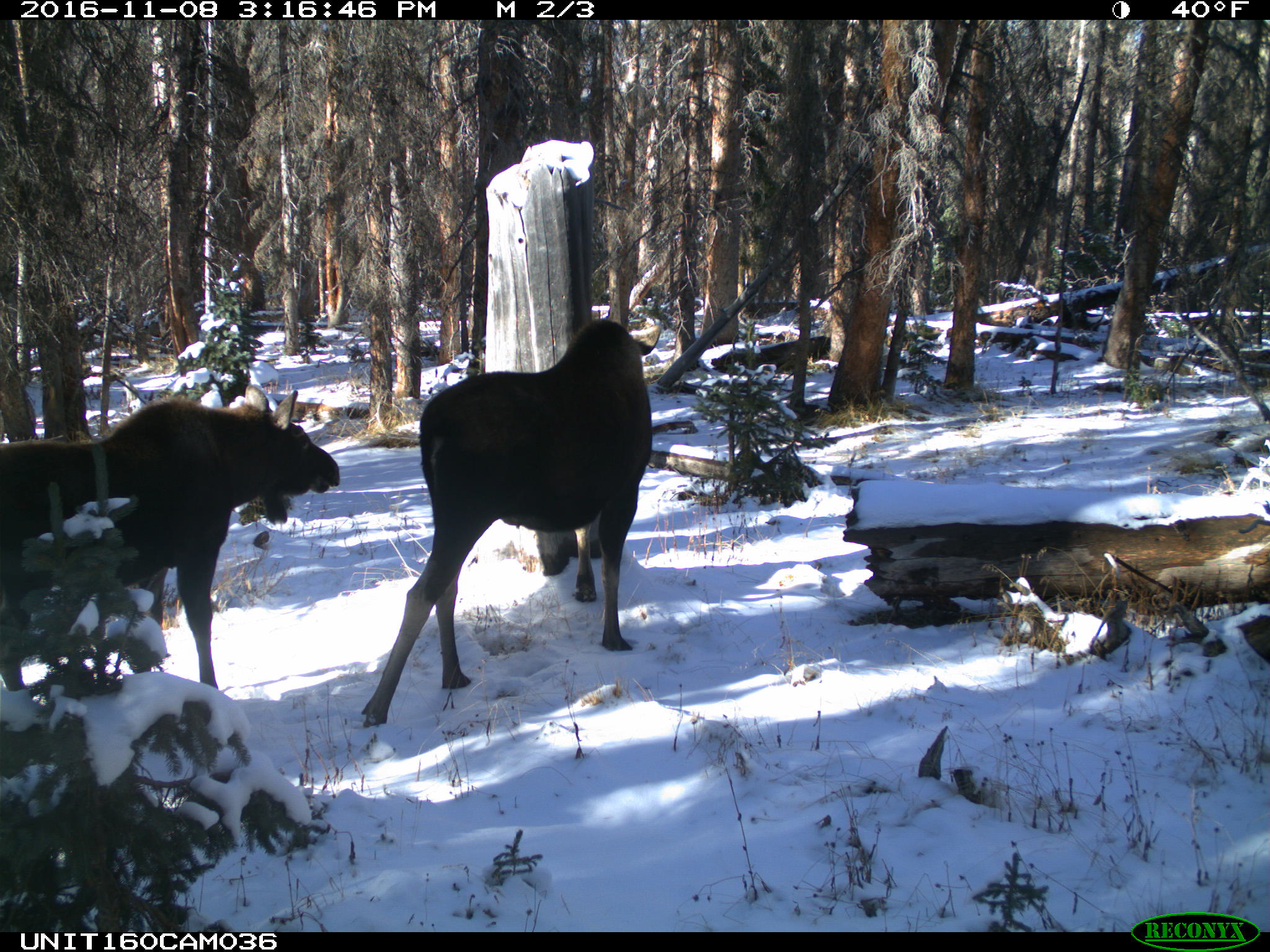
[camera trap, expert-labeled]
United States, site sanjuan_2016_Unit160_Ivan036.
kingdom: Animalia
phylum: Chordata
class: Mammalia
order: Artiodactyla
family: Cervidae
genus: Alces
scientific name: Alces alces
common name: moose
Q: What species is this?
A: Alces alces (moose).